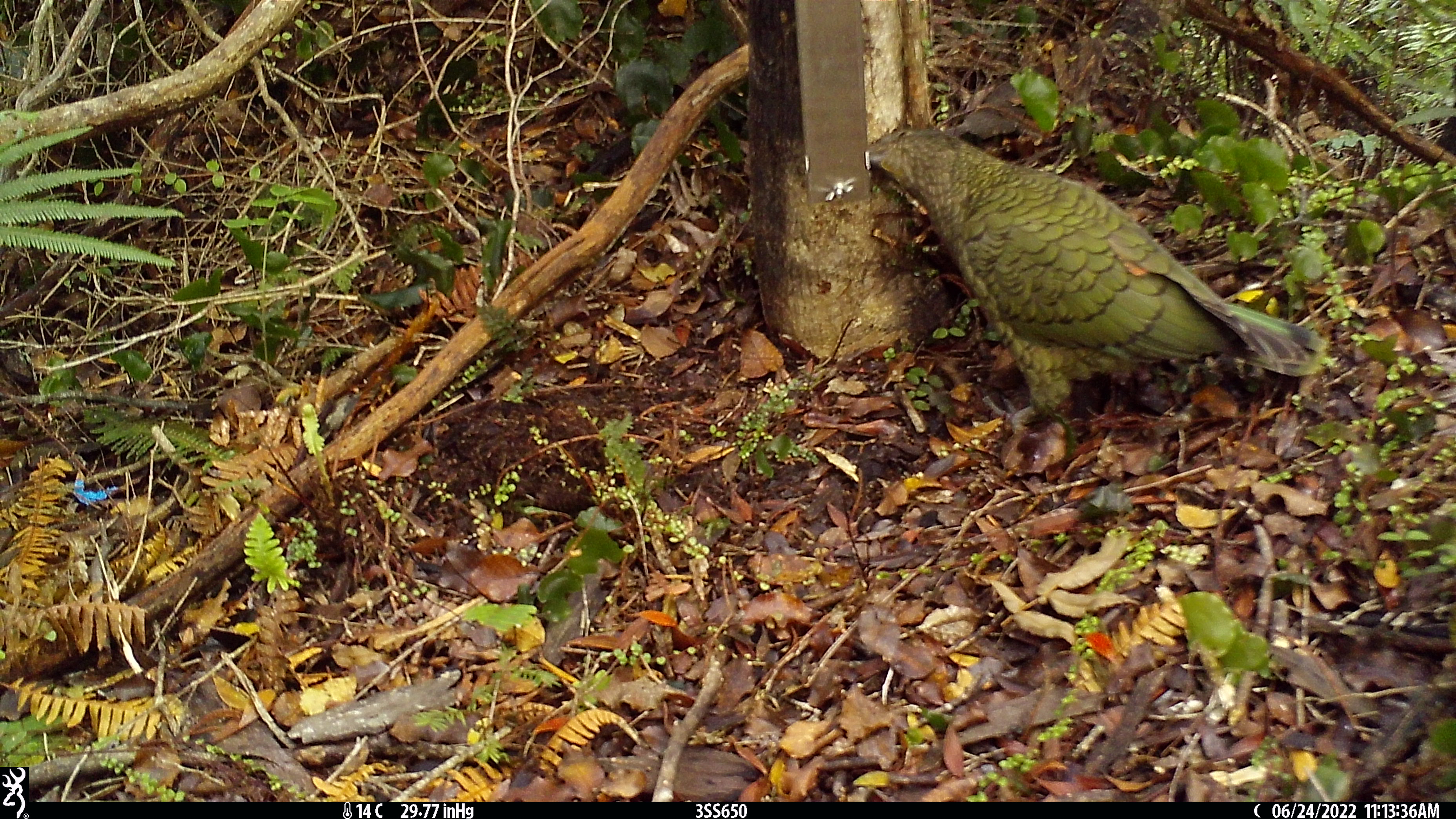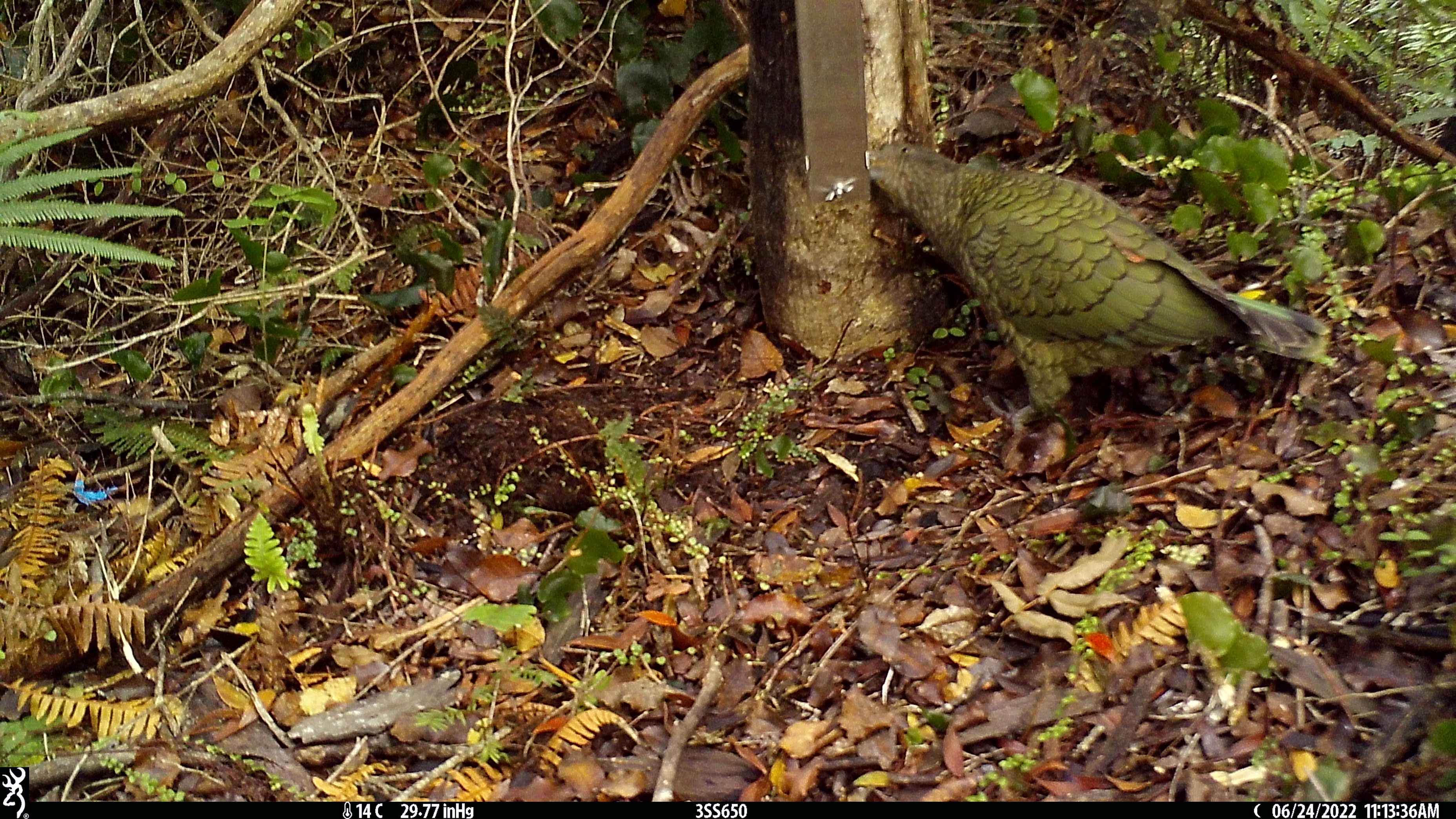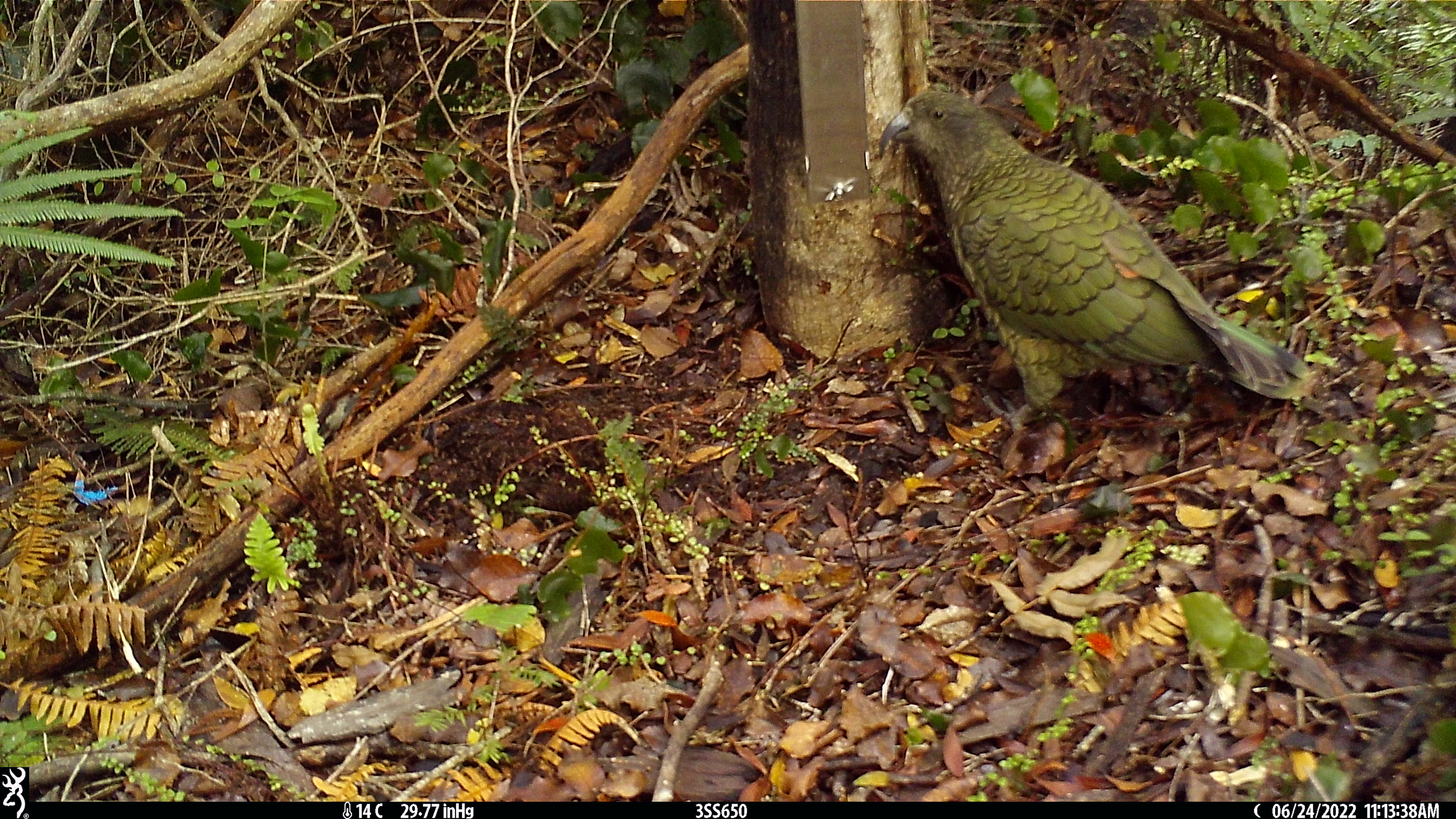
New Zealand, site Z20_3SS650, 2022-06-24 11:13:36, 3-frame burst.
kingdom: Animalia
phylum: Chordata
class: Aves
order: Psittaciformes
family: Strigopidae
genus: Nestor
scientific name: Nestor notabilis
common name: kea